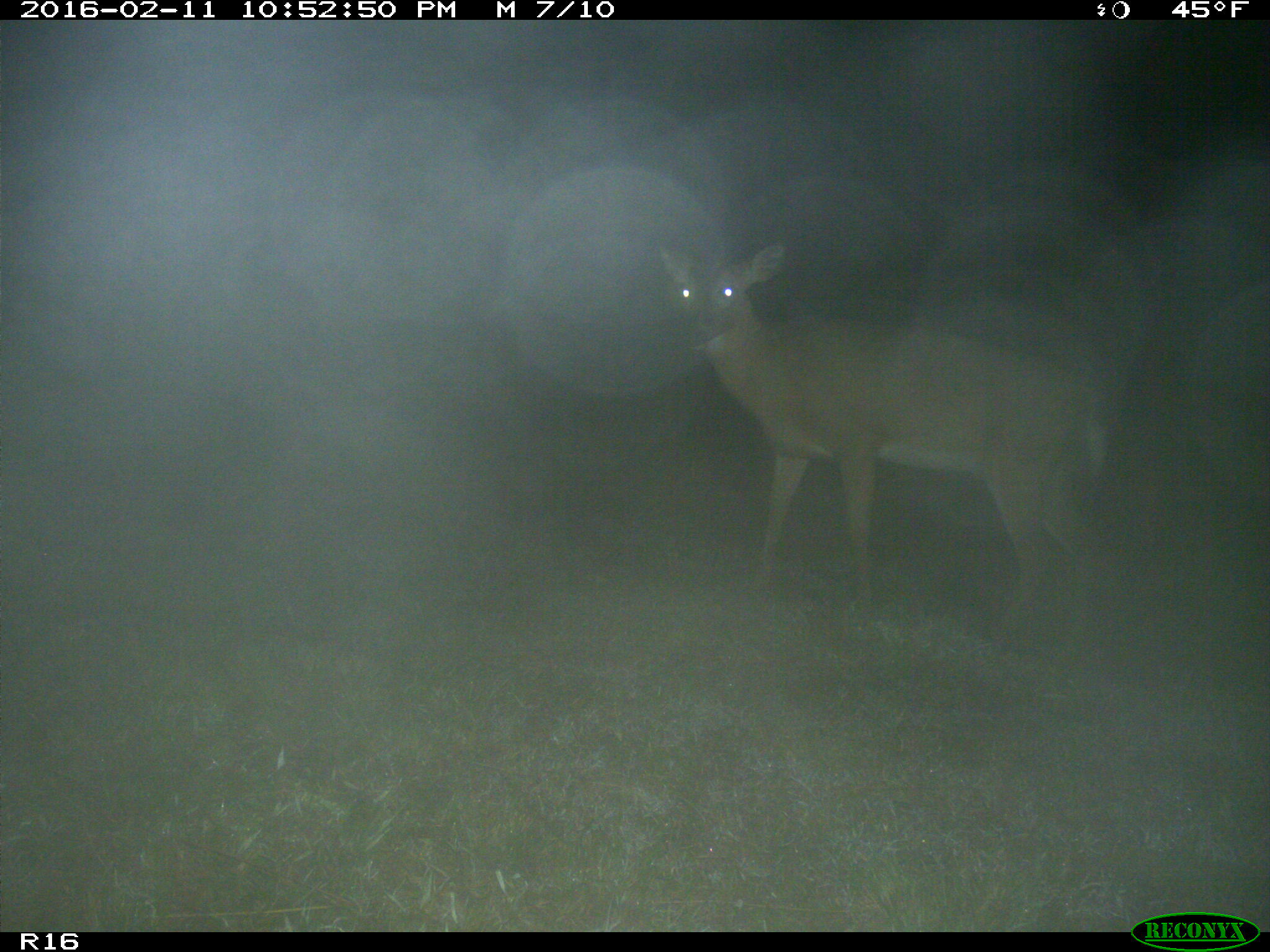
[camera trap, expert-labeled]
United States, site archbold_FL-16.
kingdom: Animalia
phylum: Chordata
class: Mammalia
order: Artiodactyla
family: Cervidae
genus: Odocoileus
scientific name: Odocoileus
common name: deer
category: unidentified deer